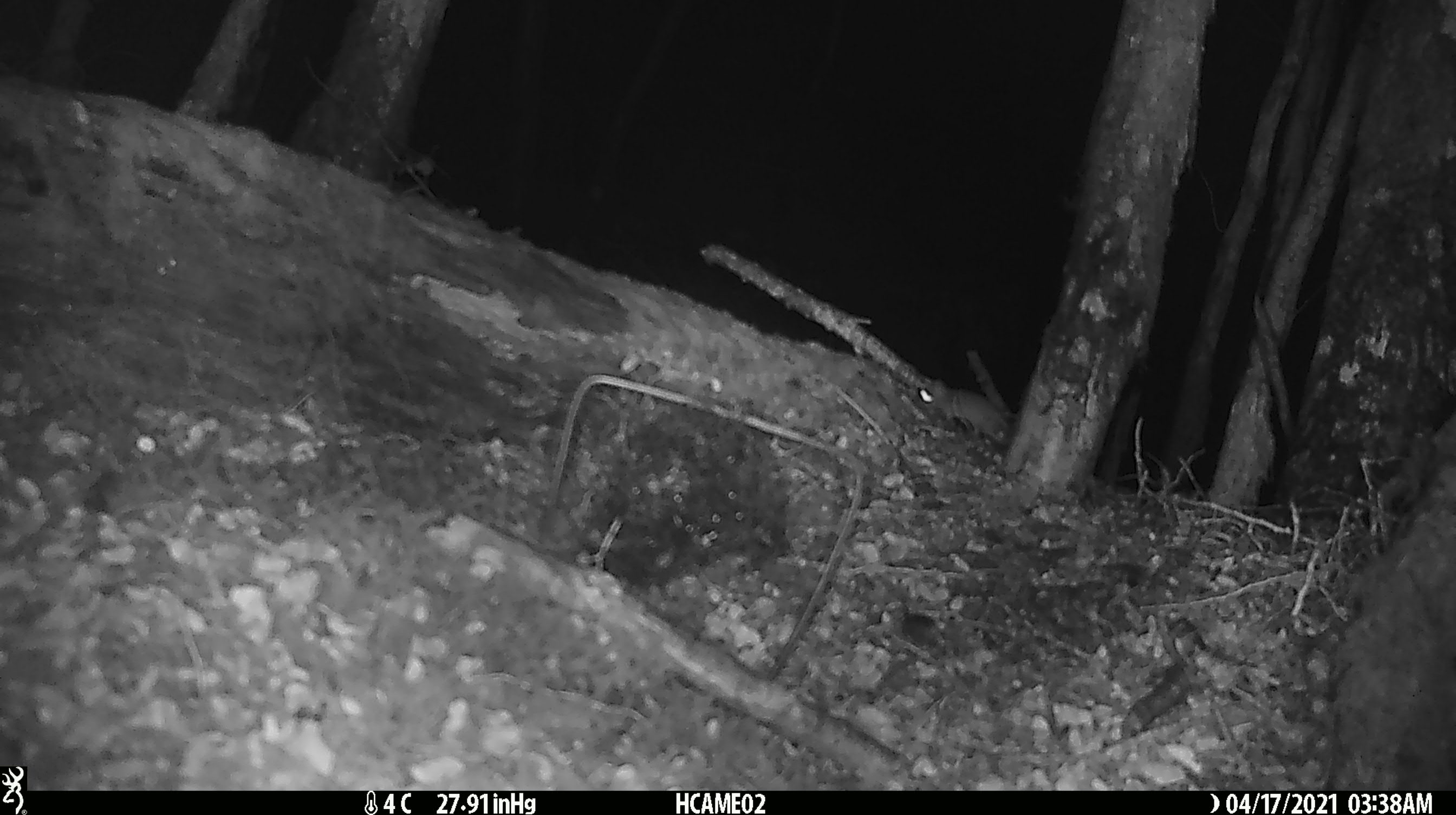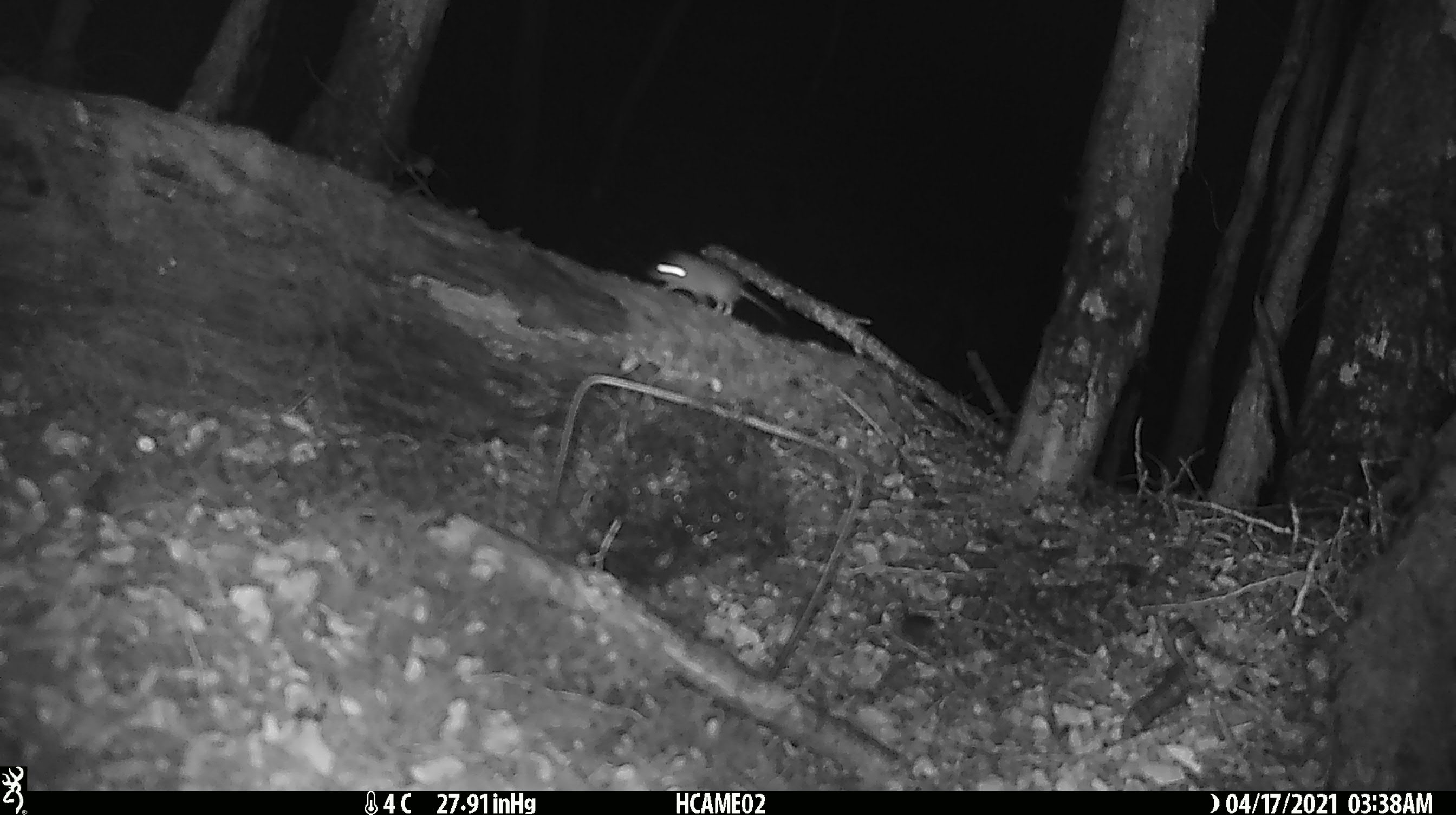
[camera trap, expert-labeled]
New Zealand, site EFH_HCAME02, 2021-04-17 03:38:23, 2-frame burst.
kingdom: Animalia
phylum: Chordata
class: Mammalia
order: Rodentia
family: Muridae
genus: Mus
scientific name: Mus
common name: mouse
Mouse (Mus).